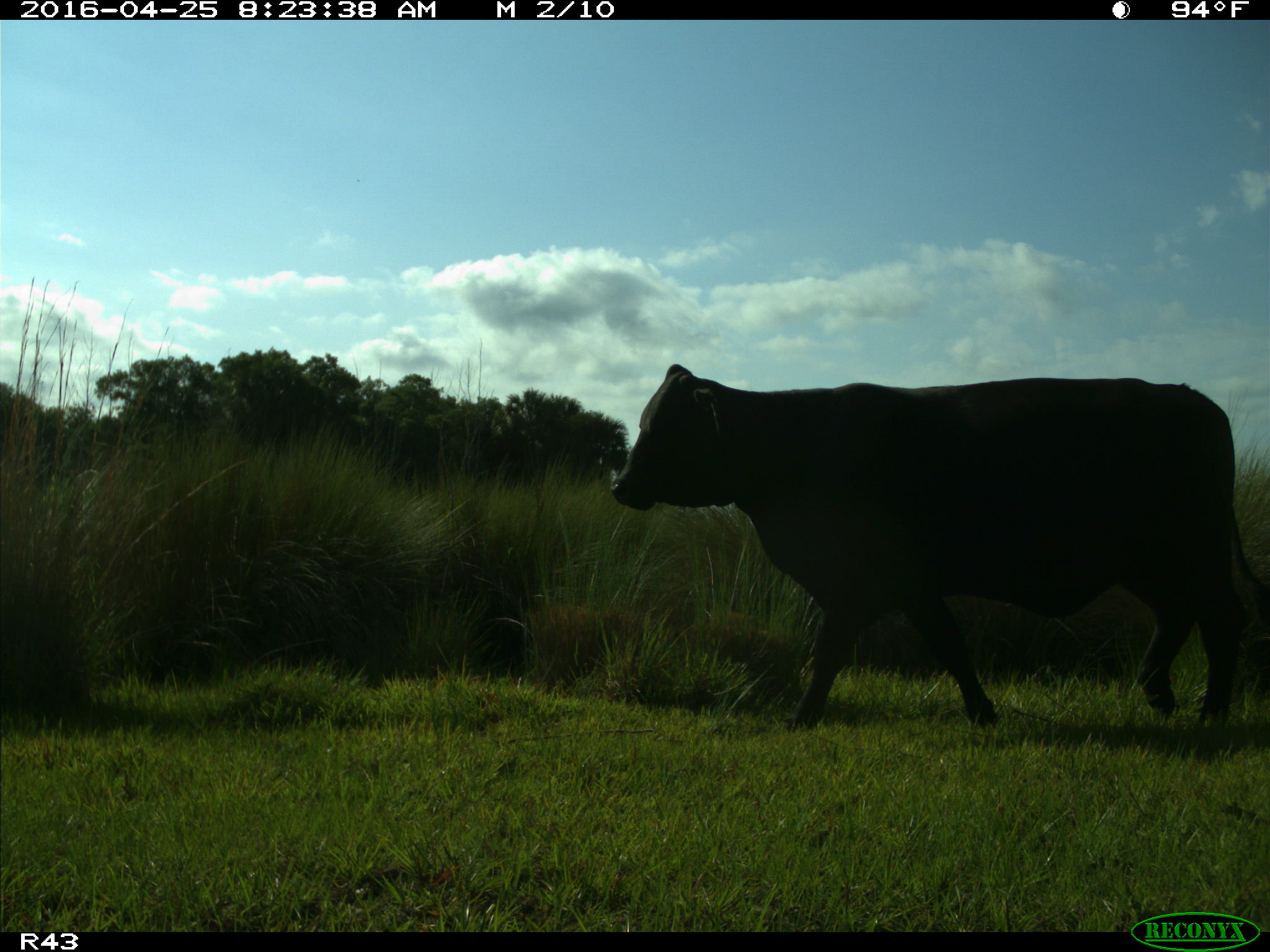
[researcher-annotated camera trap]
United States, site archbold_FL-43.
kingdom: Animalia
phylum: Chordata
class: Mammalia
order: Artiodactyla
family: Bovidae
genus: Bos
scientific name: Bos taurus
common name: domestic cow